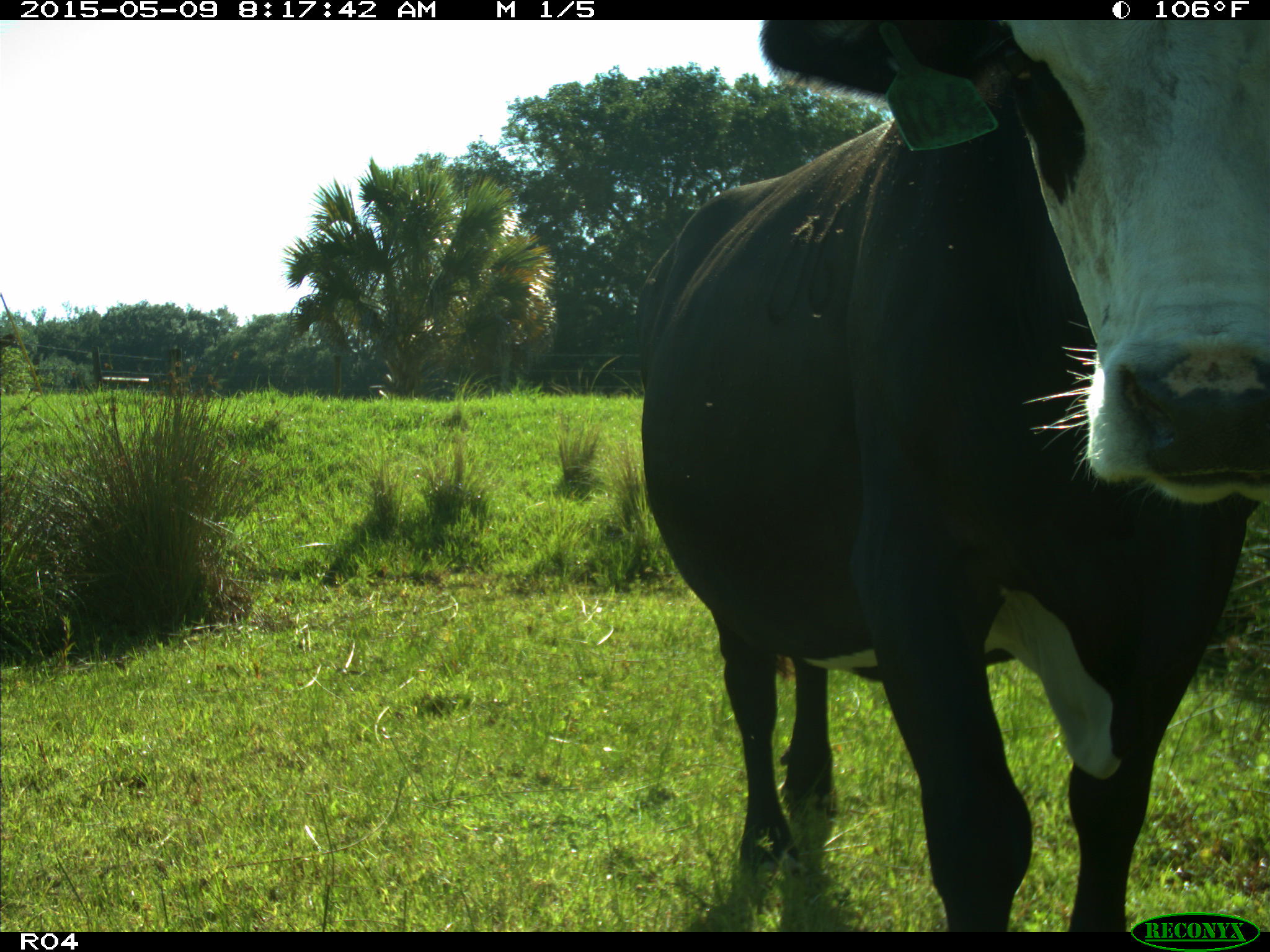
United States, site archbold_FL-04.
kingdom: Animalia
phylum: Chordata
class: Mammalia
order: Artiodactyla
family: Bovidae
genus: Bos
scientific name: Bos taurus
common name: domestic cow